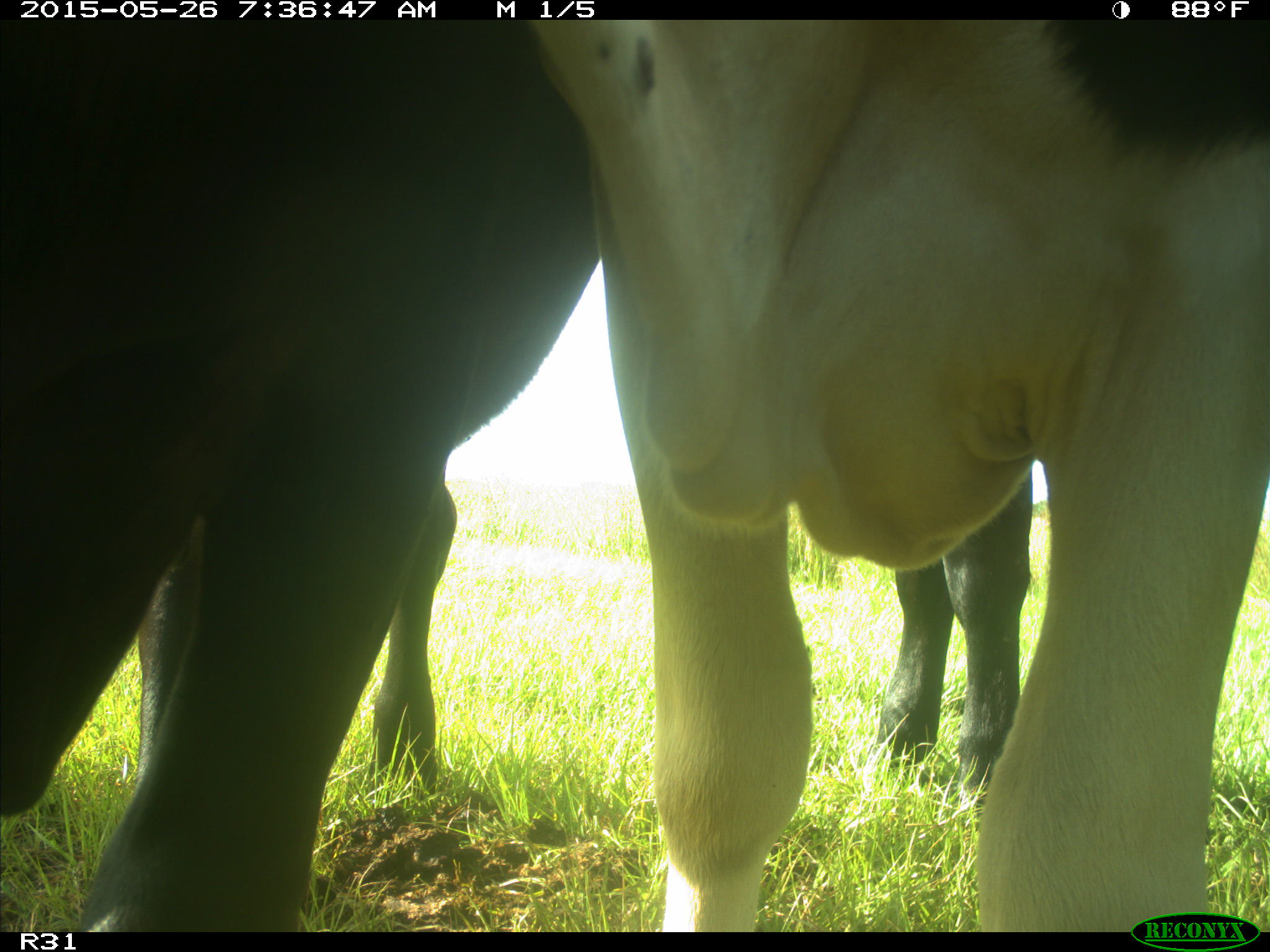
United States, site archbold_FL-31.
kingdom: Animalia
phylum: Chordata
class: Mammalia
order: Artiodactyla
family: Bovidae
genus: Bos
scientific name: Bos taurus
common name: domestic cow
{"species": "Bos taurus (domestic cow)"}